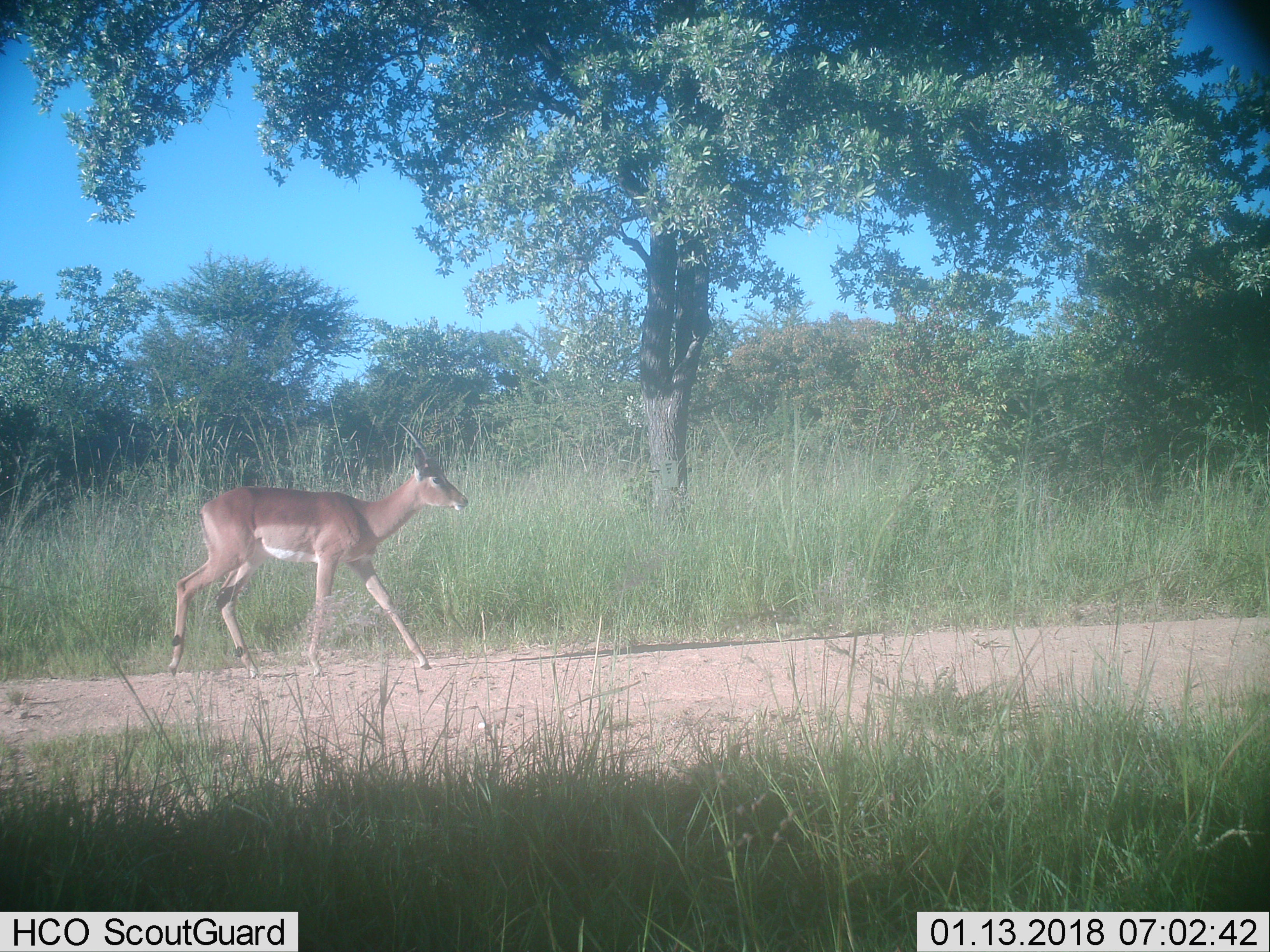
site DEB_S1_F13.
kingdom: Animalia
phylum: Chordata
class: Mammalia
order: Artiodactyla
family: Bovidae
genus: Aepyceros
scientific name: Aepyceros melampus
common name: impala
Impala (Aepyceros melampus), count 1. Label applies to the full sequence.